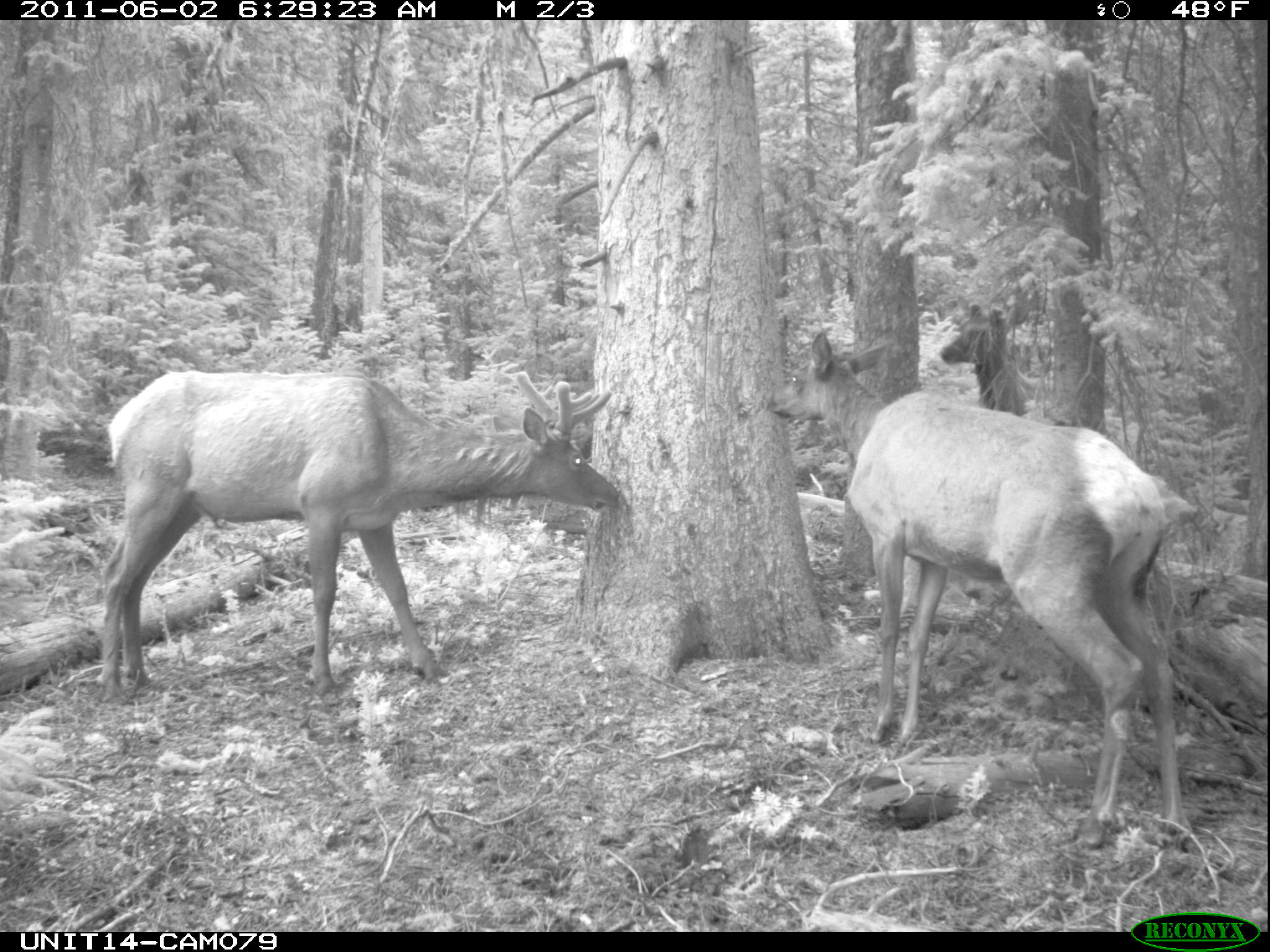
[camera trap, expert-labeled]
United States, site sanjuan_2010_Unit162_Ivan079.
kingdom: Animalia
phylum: Chordata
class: Mammalia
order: Artiodactyla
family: Cervidae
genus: Cervus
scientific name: Cervus elaphus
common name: red deer